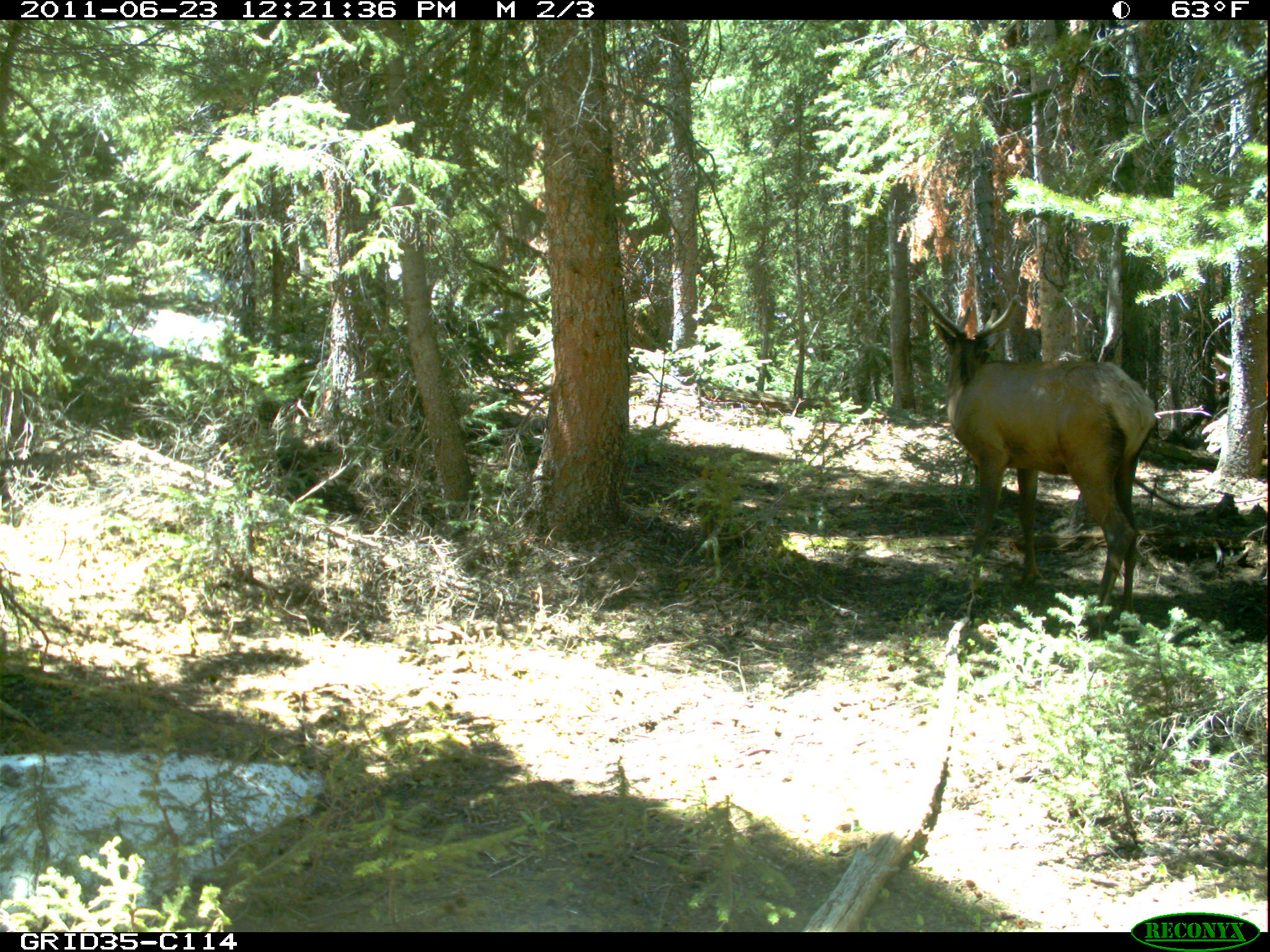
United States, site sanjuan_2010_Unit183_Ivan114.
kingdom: Animalia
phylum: Chordata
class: Mammalia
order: Artiodactyla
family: Cervidae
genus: Cervus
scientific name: Cervus elaphus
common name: red deer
Cervus elaphus (red deer).